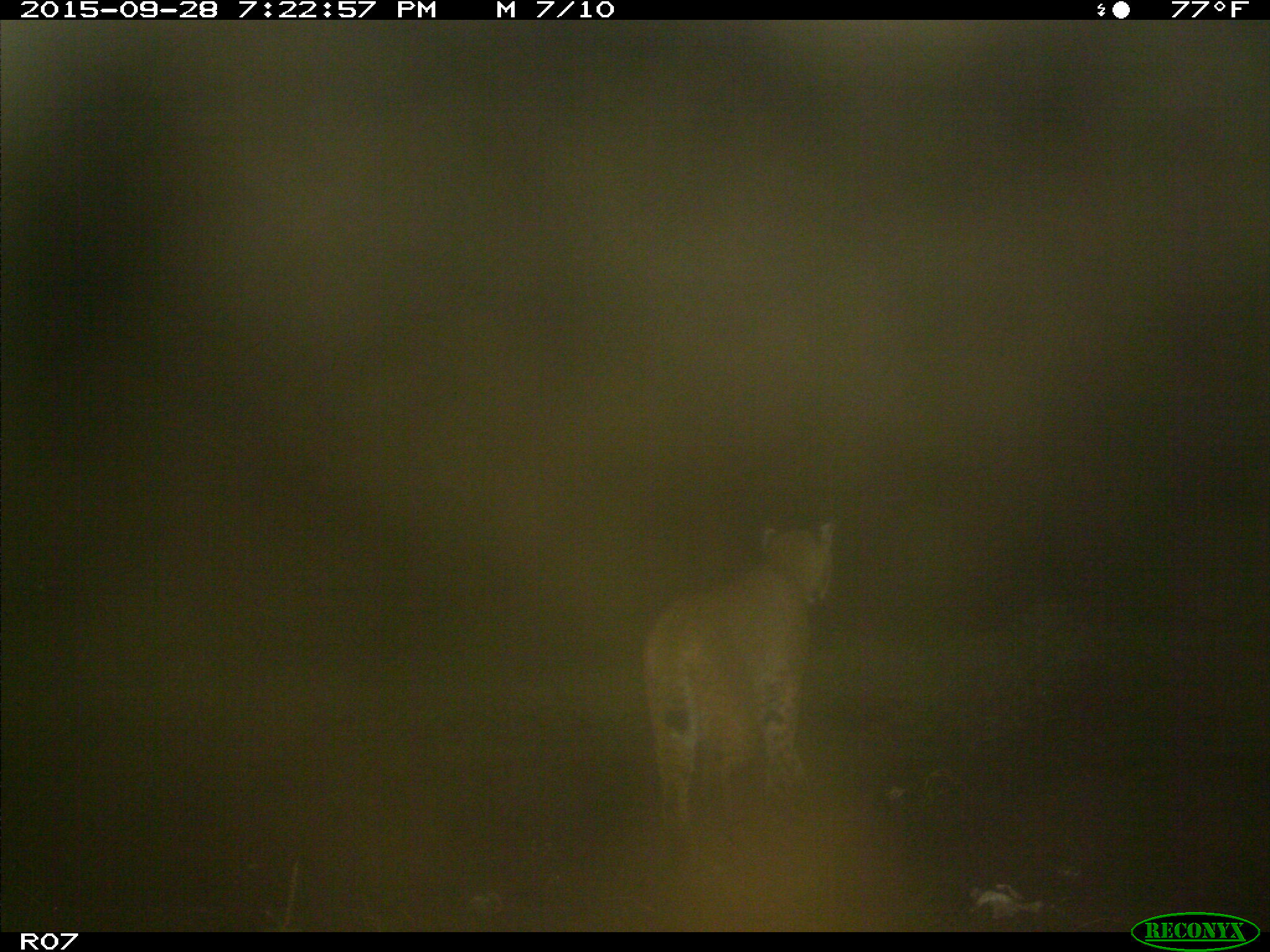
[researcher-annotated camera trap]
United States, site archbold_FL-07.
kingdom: Animalia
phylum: Chordata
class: Mammalia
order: Carnivora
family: Felidae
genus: Lynx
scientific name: Lynx rufus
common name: bobcat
Lynx rufus (bobcat).